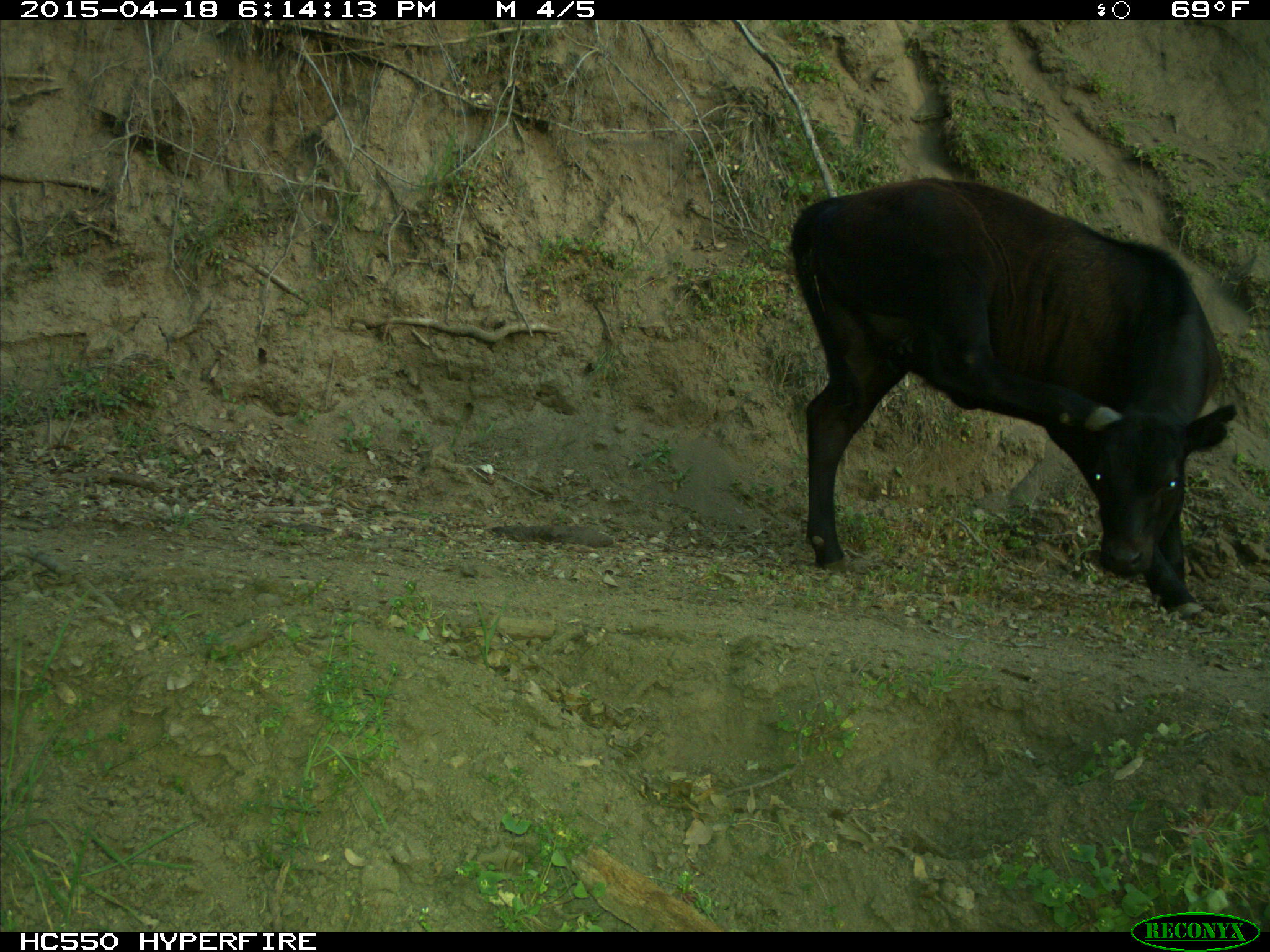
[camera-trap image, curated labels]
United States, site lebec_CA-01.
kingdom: Animalia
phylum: Chordata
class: Mammalia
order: Artiodactyla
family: Bovidae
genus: Bos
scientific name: Bos taurus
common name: domestic cow